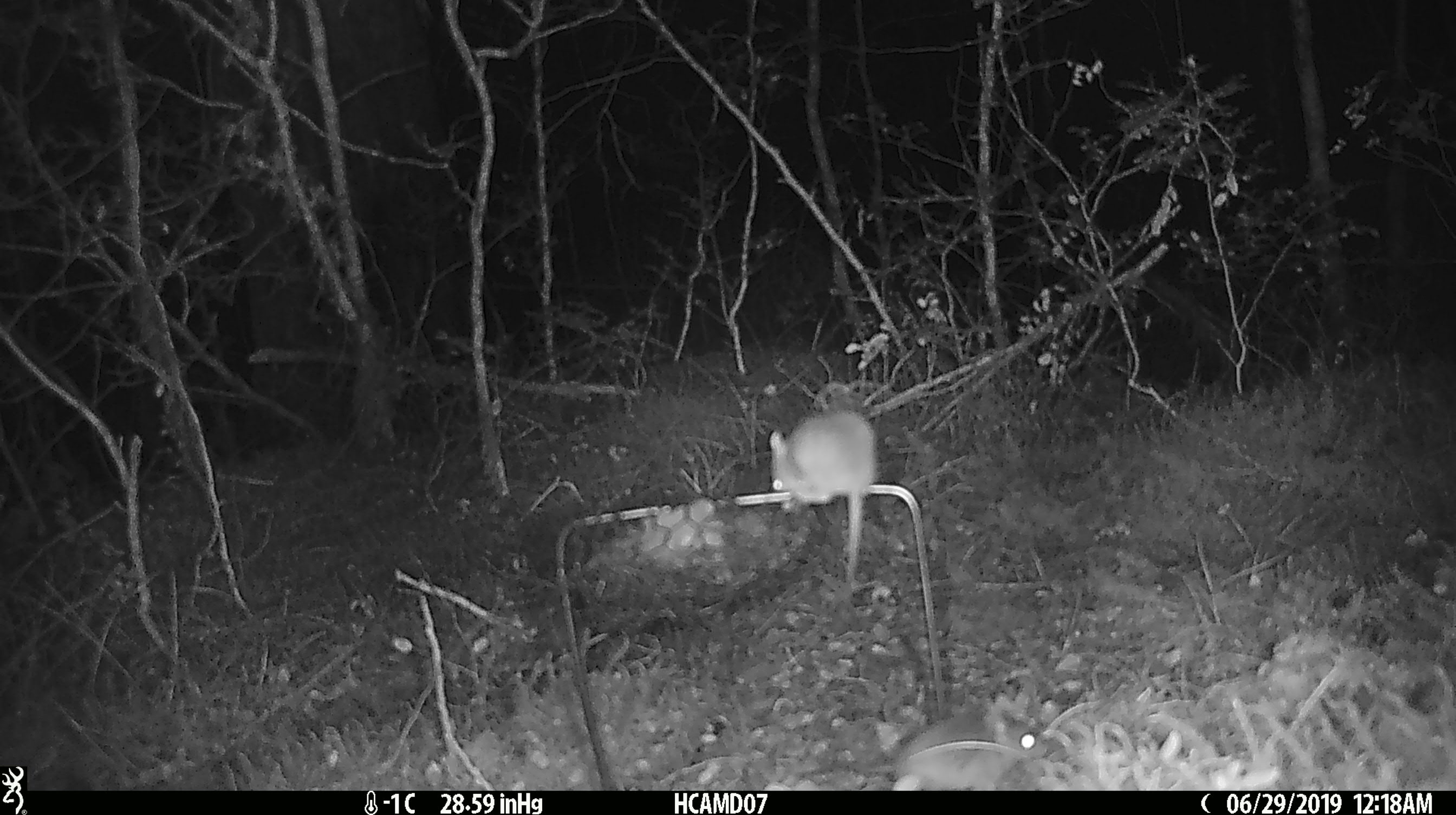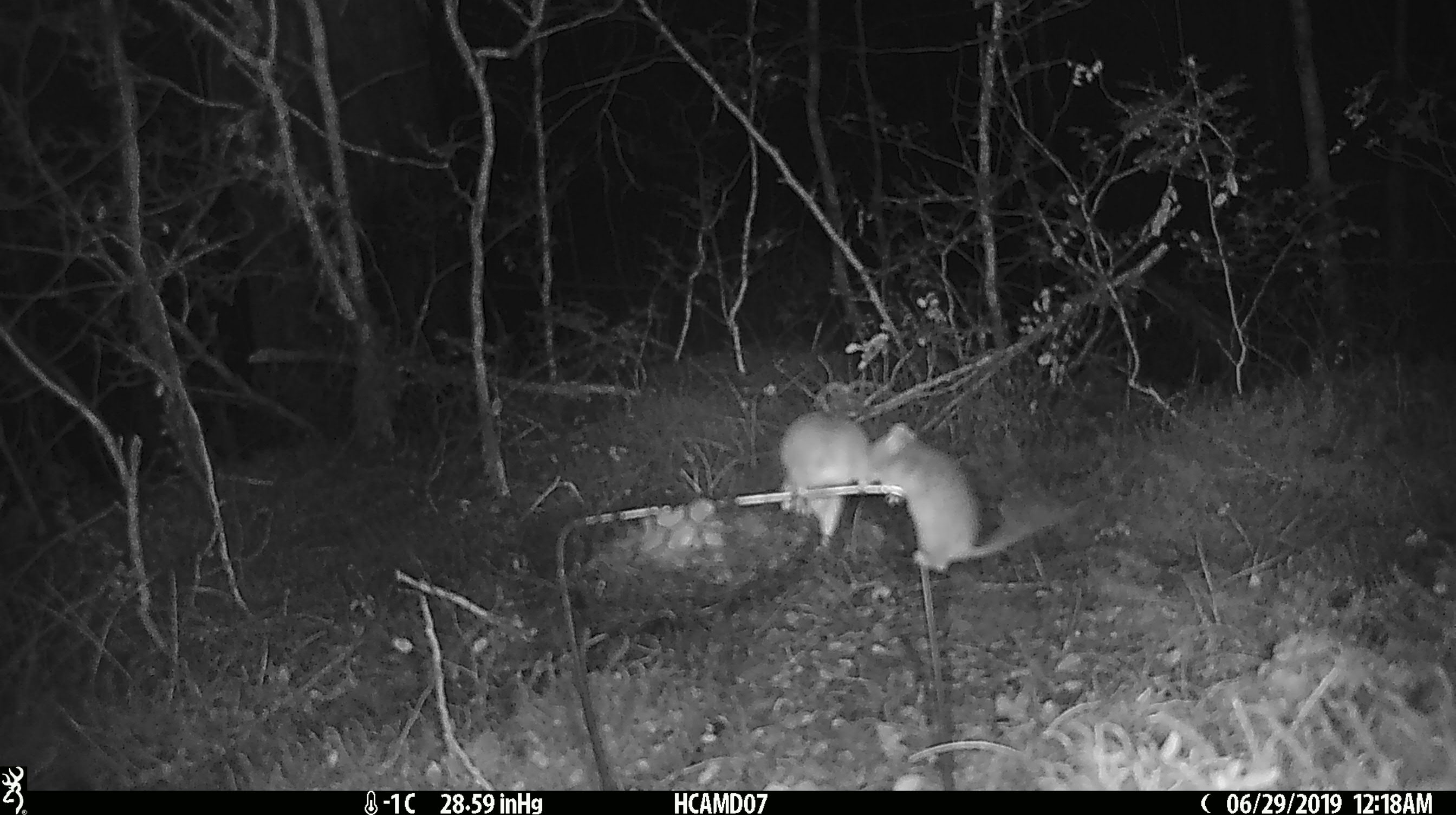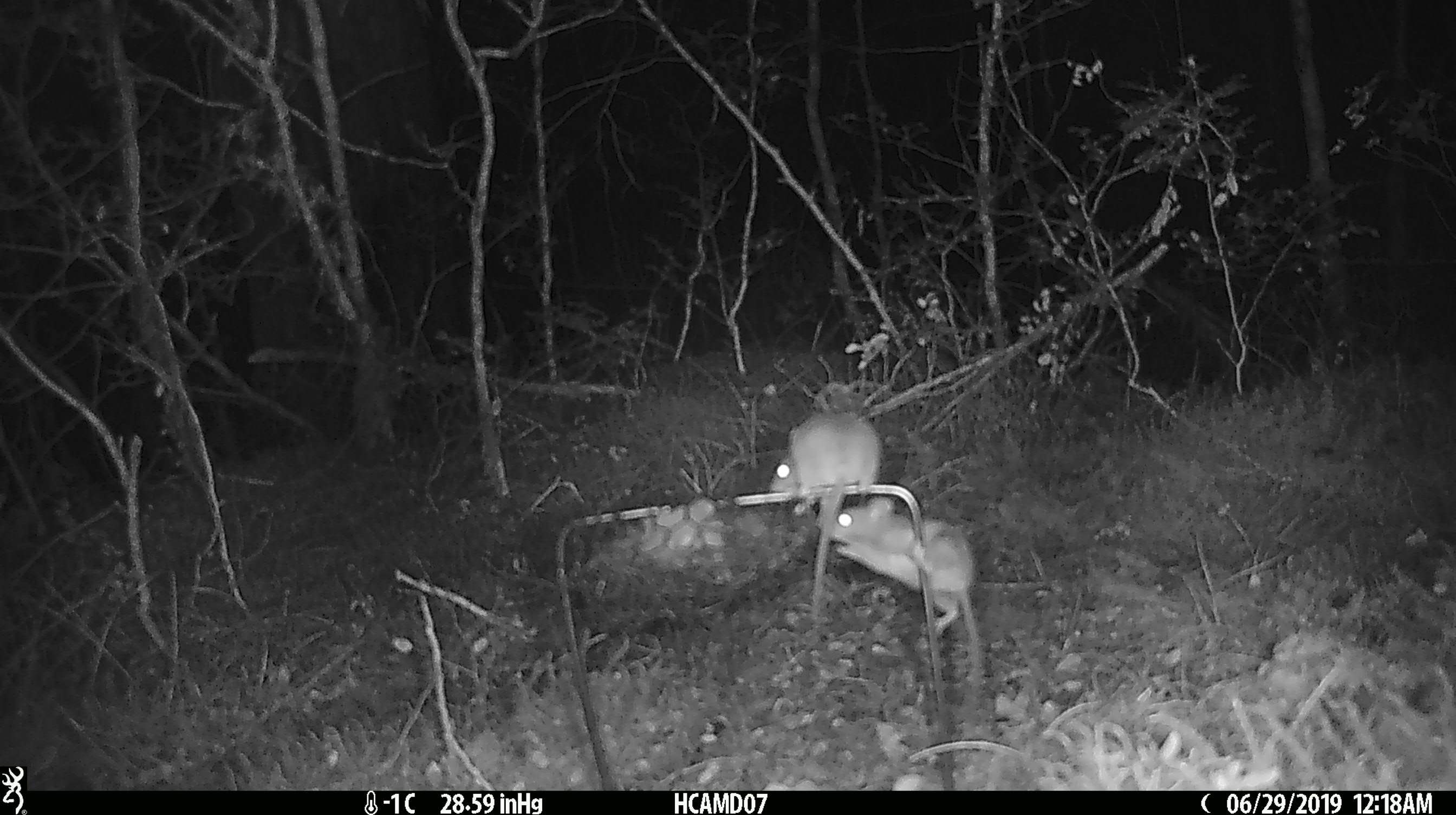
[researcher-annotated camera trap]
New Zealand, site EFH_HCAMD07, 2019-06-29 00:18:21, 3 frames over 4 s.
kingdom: Animalia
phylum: Chordata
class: Mammalia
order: Rodentia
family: Muridae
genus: Mus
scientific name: Mus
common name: mouse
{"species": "mouse (Mus)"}